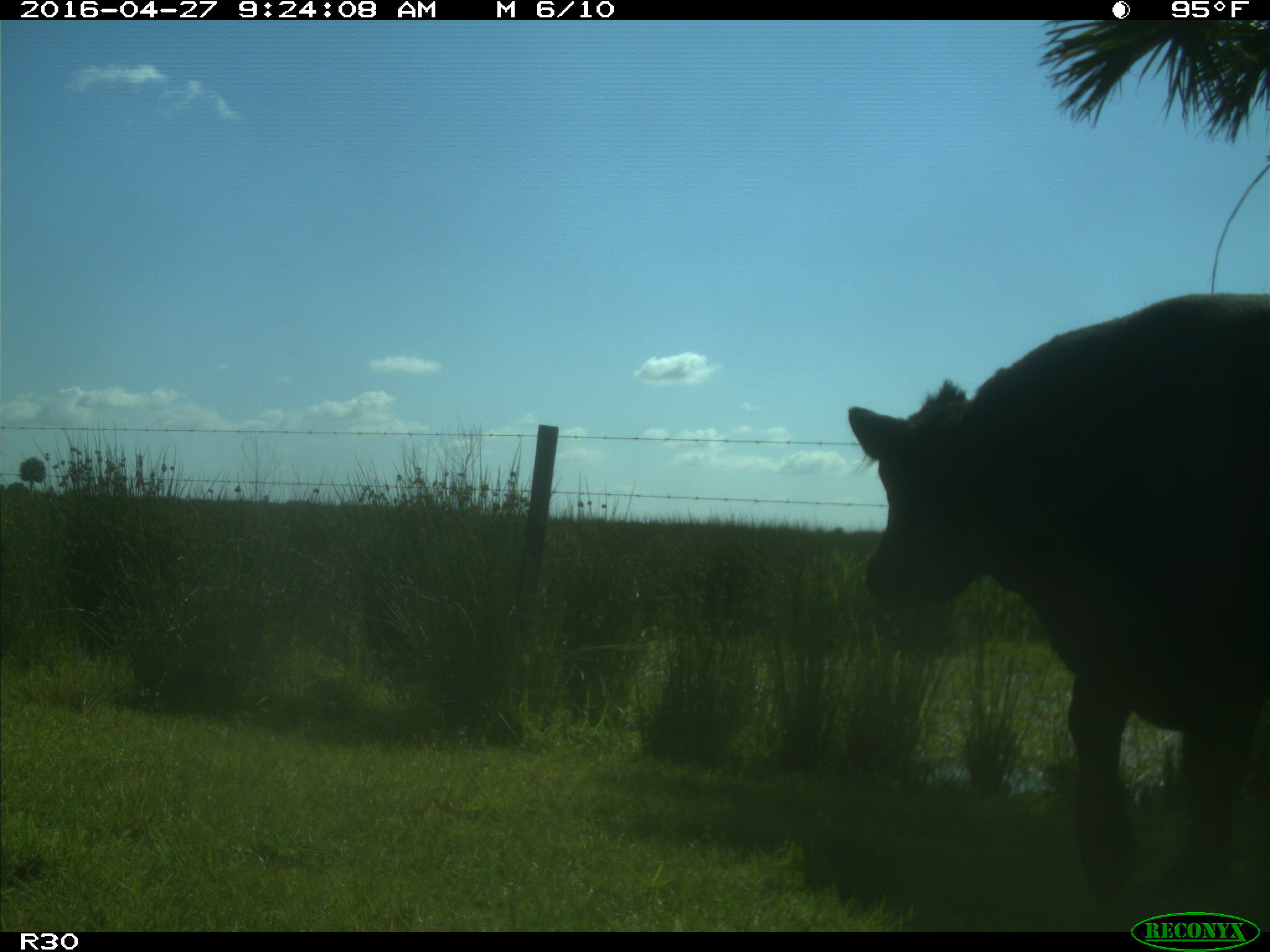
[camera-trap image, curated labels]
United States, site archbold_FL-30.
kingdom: Animalia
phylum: Chordata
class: Mammalia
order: Artiodactyla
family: Bovidae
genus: Bos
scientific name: Bos taurus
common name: domestic cow